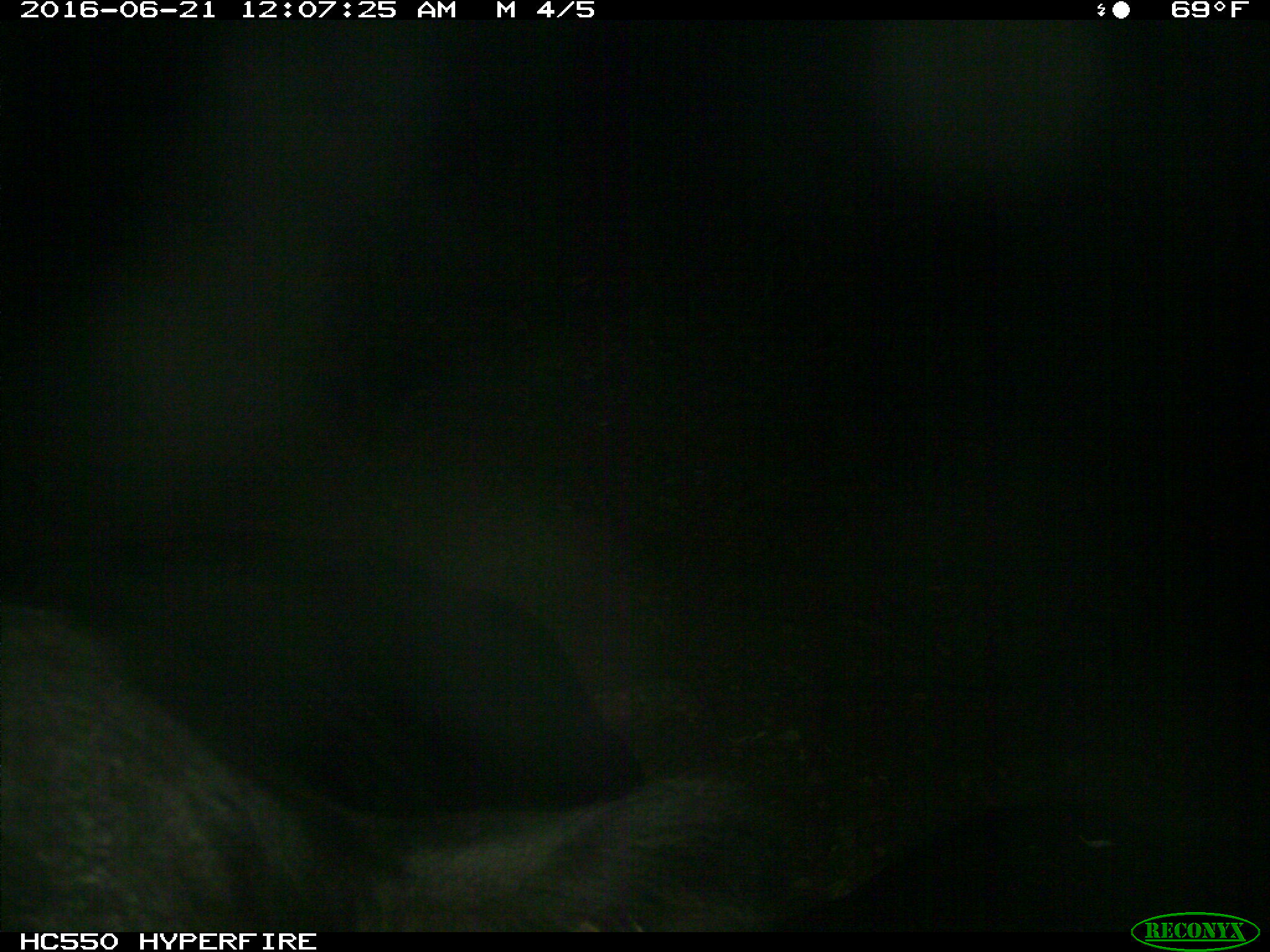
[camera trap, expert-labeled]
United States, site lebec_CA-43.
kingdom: Animalia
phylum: Chordata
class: Mammalia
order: Artiodactyla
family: Bovidae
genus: Bos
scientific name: Bos taurus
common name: domestic cow